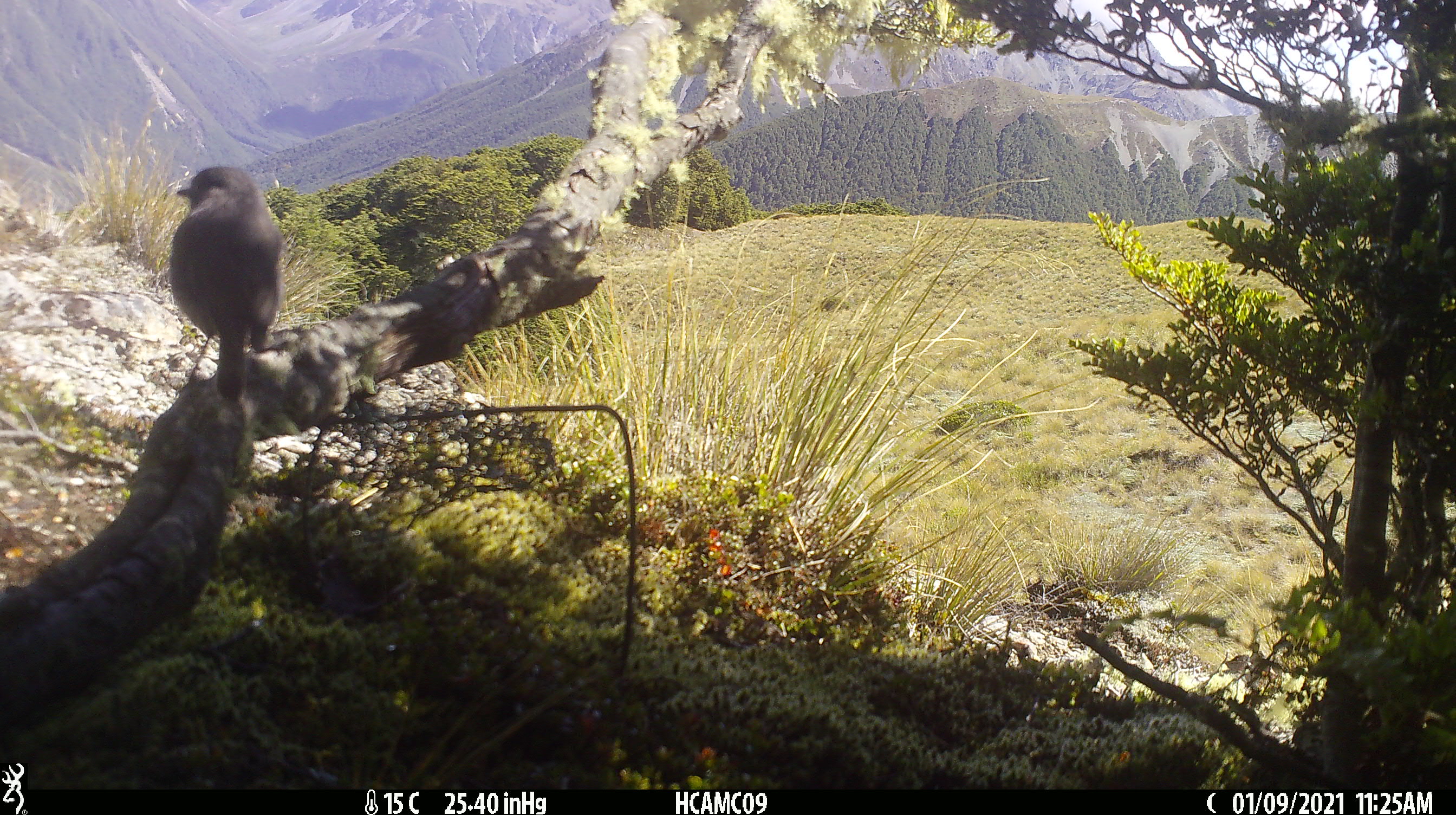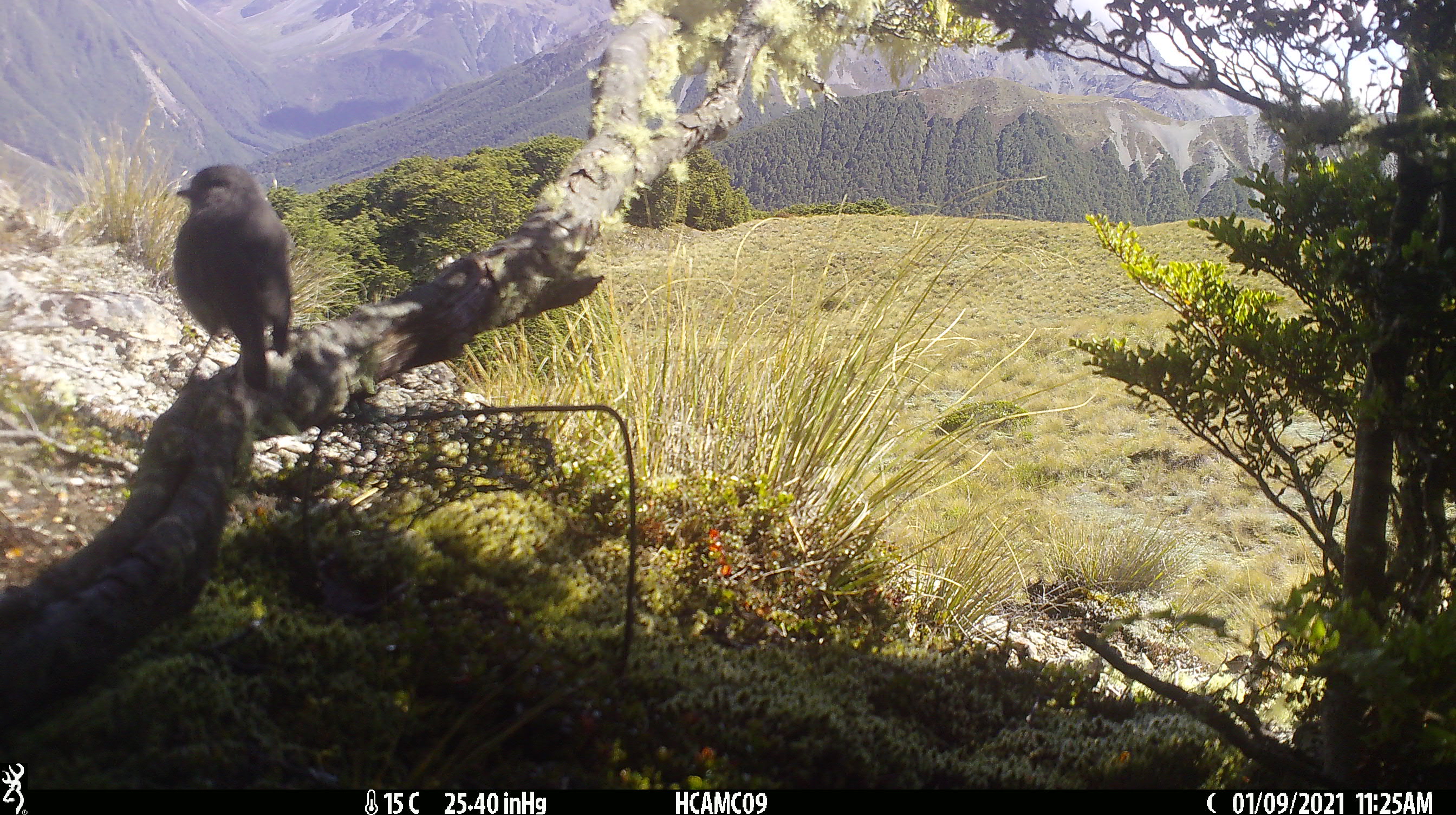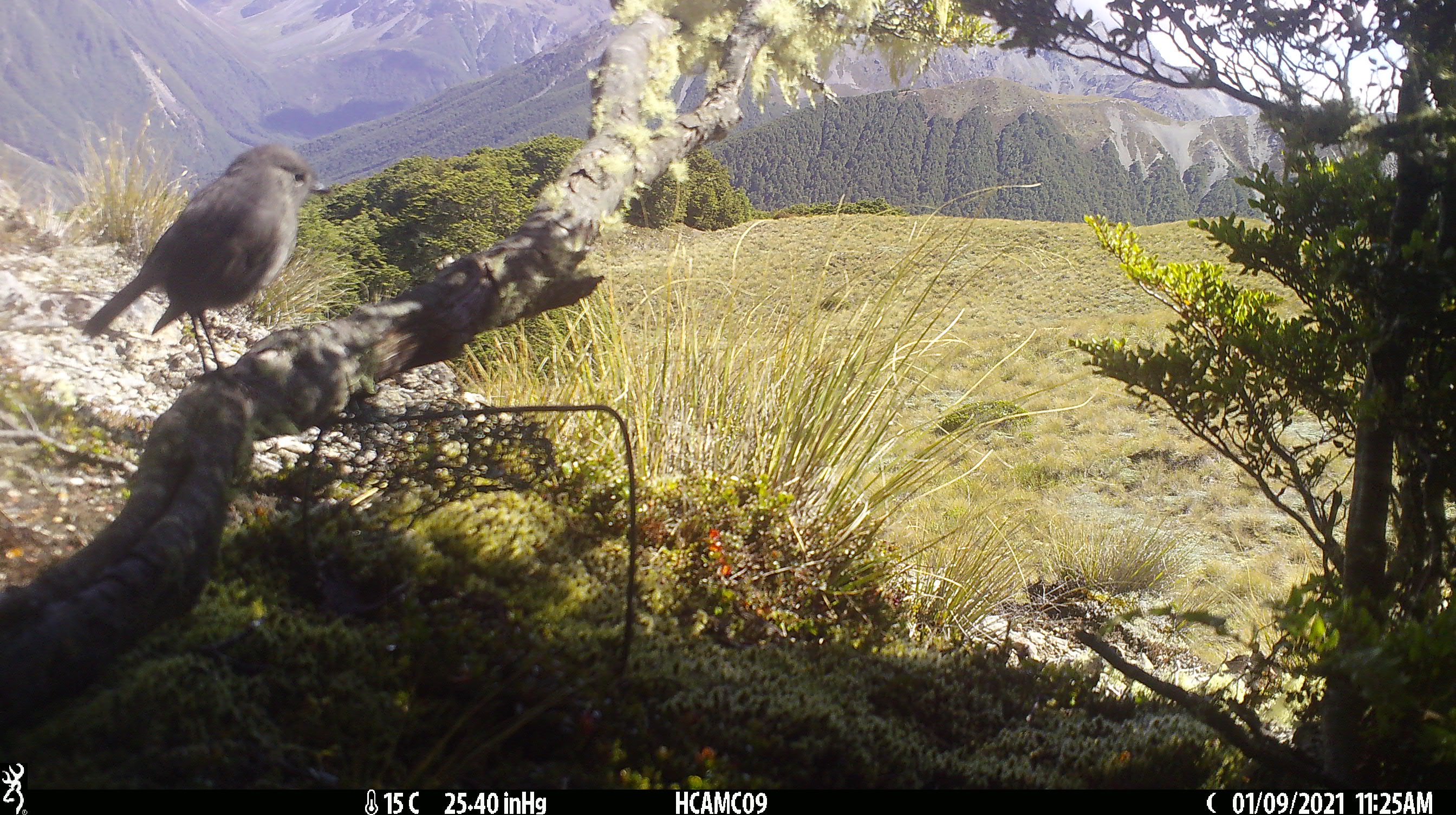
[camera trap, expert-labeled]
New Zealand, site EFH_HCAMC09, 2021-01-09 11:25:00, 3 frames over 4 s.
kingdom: Animalia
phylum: Chordata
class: Aves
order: Passeriformes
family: Petroicidae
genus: Petroica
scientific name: Petroica australis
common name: new zealand robin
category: robin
Robin (new zealand robin) (Petroica australis).